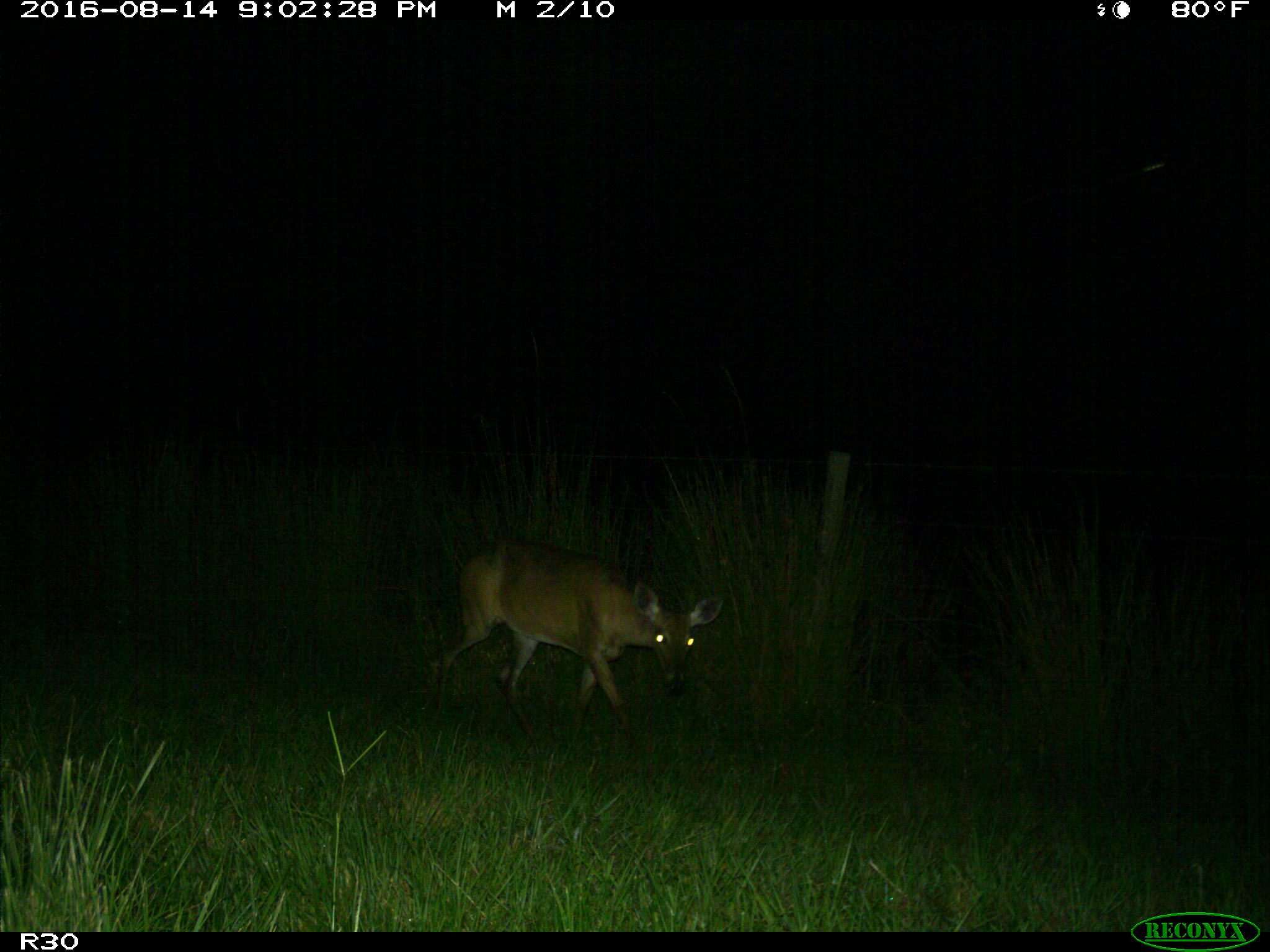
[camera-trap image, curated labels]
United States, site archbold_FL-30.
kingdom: Animalia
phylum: Chordata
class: Mammalia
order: Artiodactyla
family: Cervidae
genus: Odocoileus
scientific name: Odocoileus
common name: deer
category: unidentified deer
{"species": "unidentified deer (deer) (Odocoileus)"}